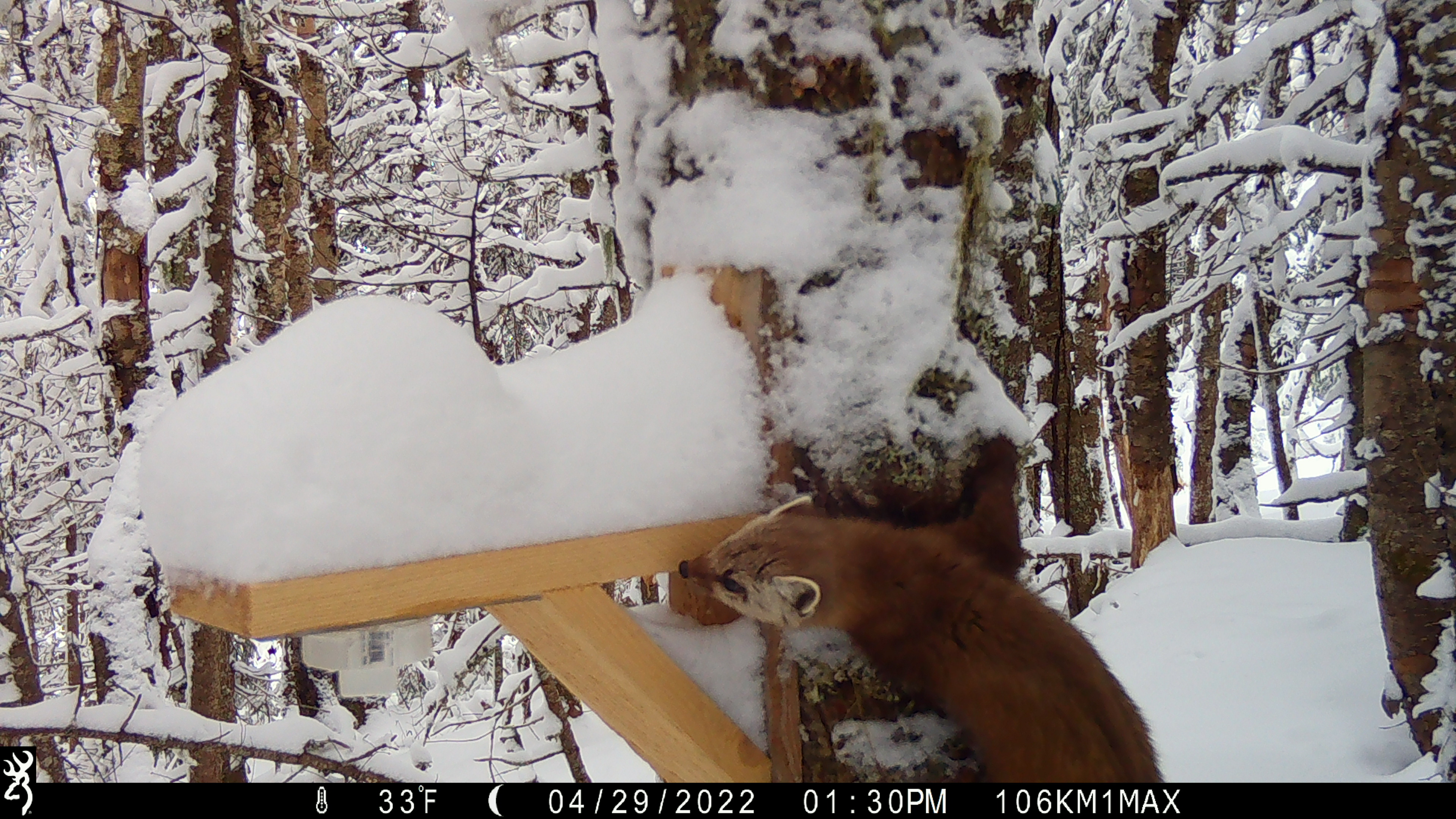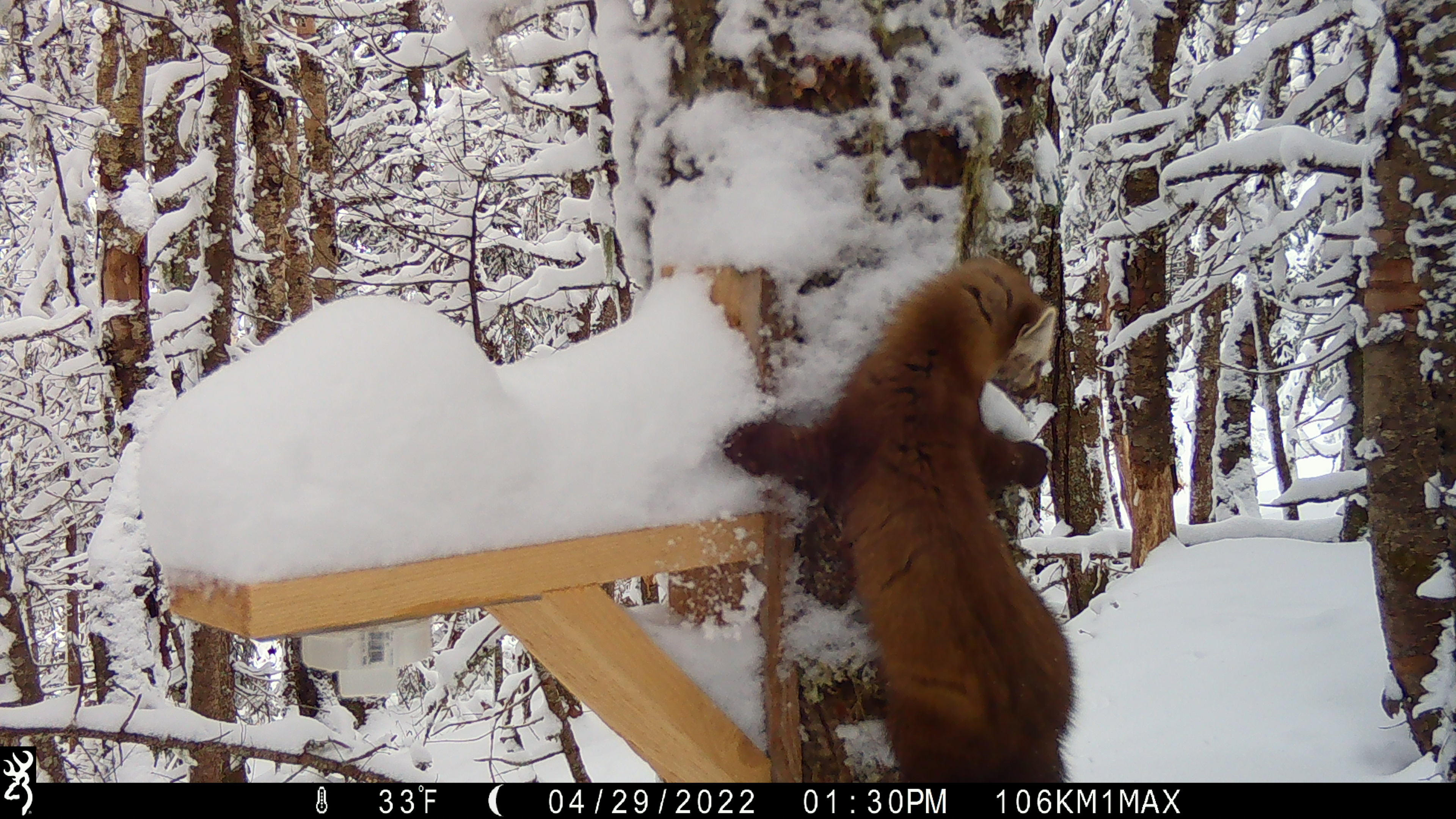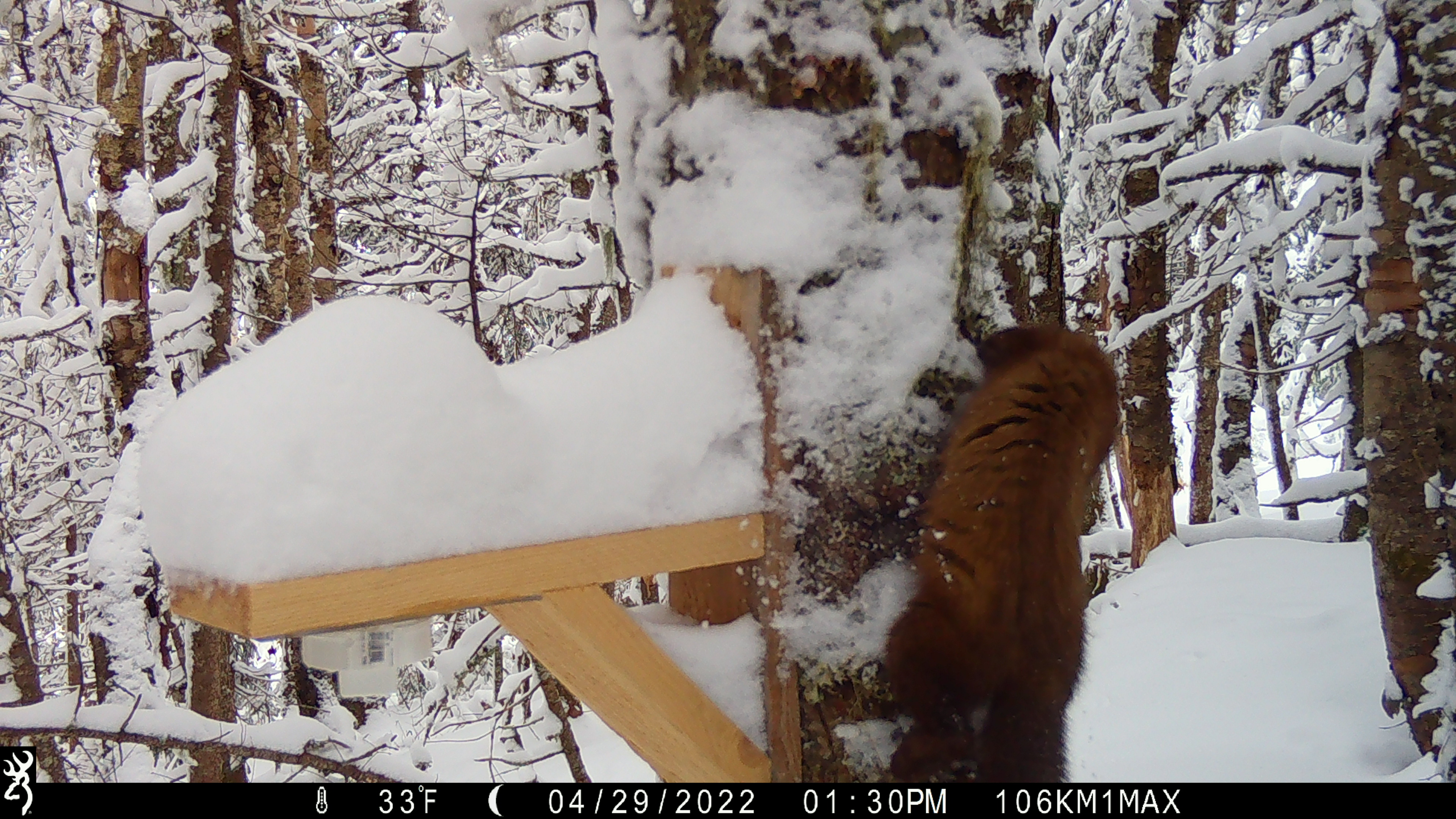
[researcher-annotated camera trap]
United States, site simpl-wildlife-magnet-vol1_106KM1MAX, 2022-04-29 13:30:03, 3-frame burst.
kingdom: Animalia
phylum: Chordata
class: Mammalia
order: Carnivora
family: Mustelidae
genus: Martes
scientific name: Martes americana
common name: american marten